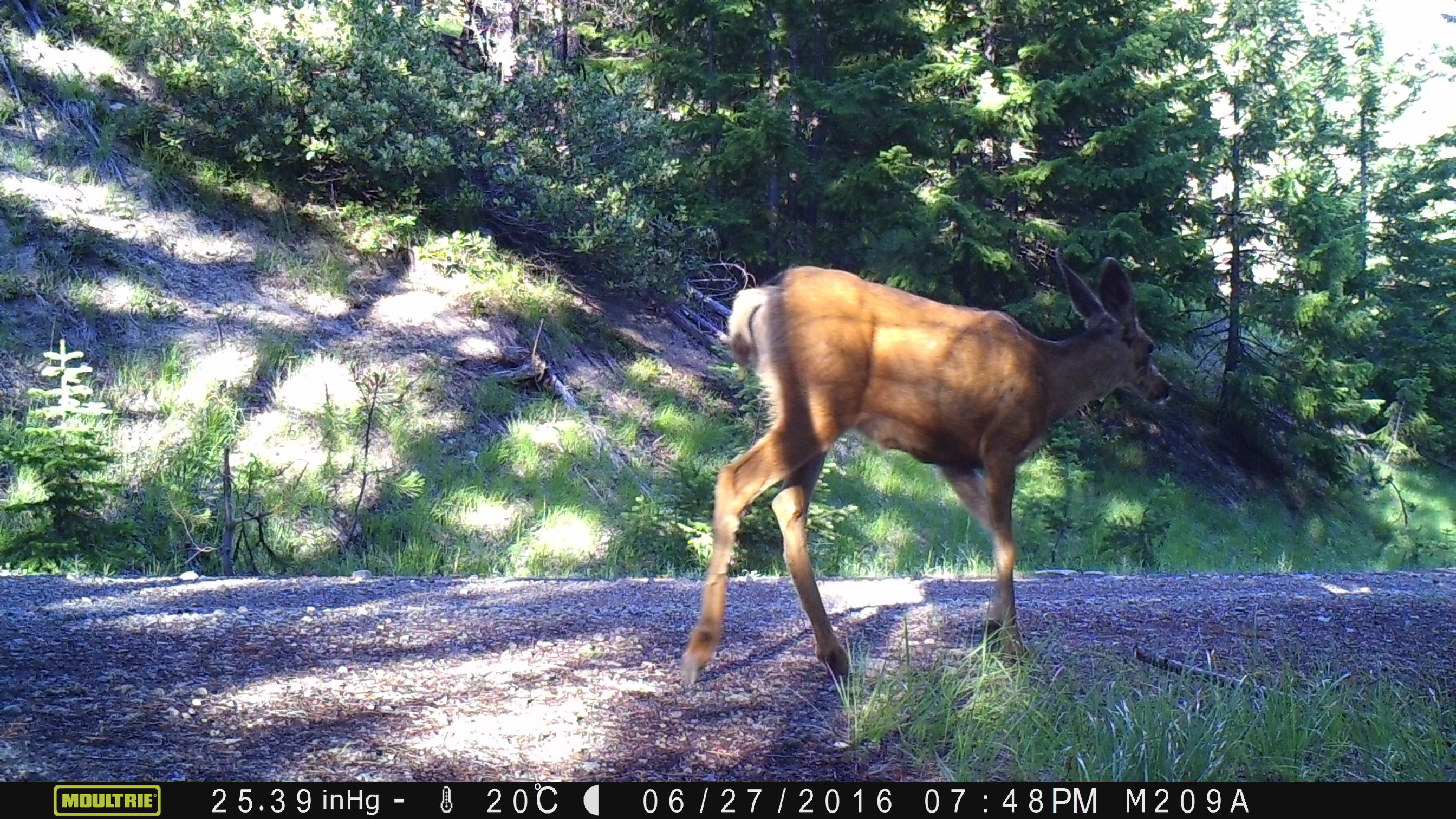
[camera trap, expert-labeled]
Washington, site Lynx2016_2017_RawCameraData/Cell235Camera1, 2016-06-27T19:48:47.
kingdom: Animalia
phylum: Chordata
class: Mammalia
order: Artiodactyla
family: Cervidae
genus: Odocoileus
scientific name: Odocoileus hemionus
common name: mule deer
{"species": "Odocoileus hemionus (mule deer)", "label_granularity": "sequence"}